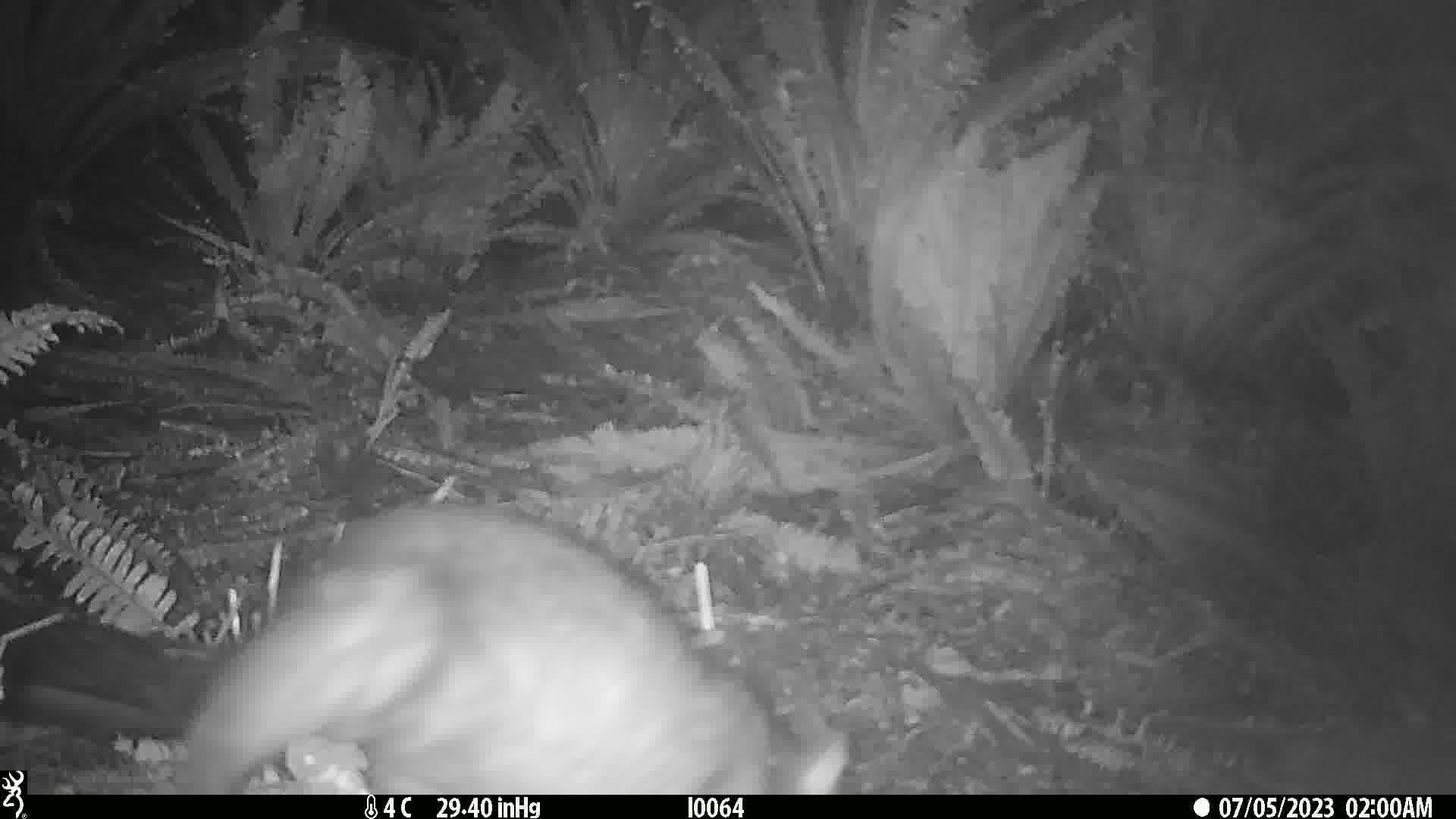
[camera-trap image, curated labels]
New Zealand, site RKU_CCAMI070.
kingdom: Animalia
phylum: Chordata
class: Mammalia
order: Diprotodontia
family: Phalangeridae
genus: Trichosurus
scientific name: Trichosurus vulpecula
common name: common brushtail possum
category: possum